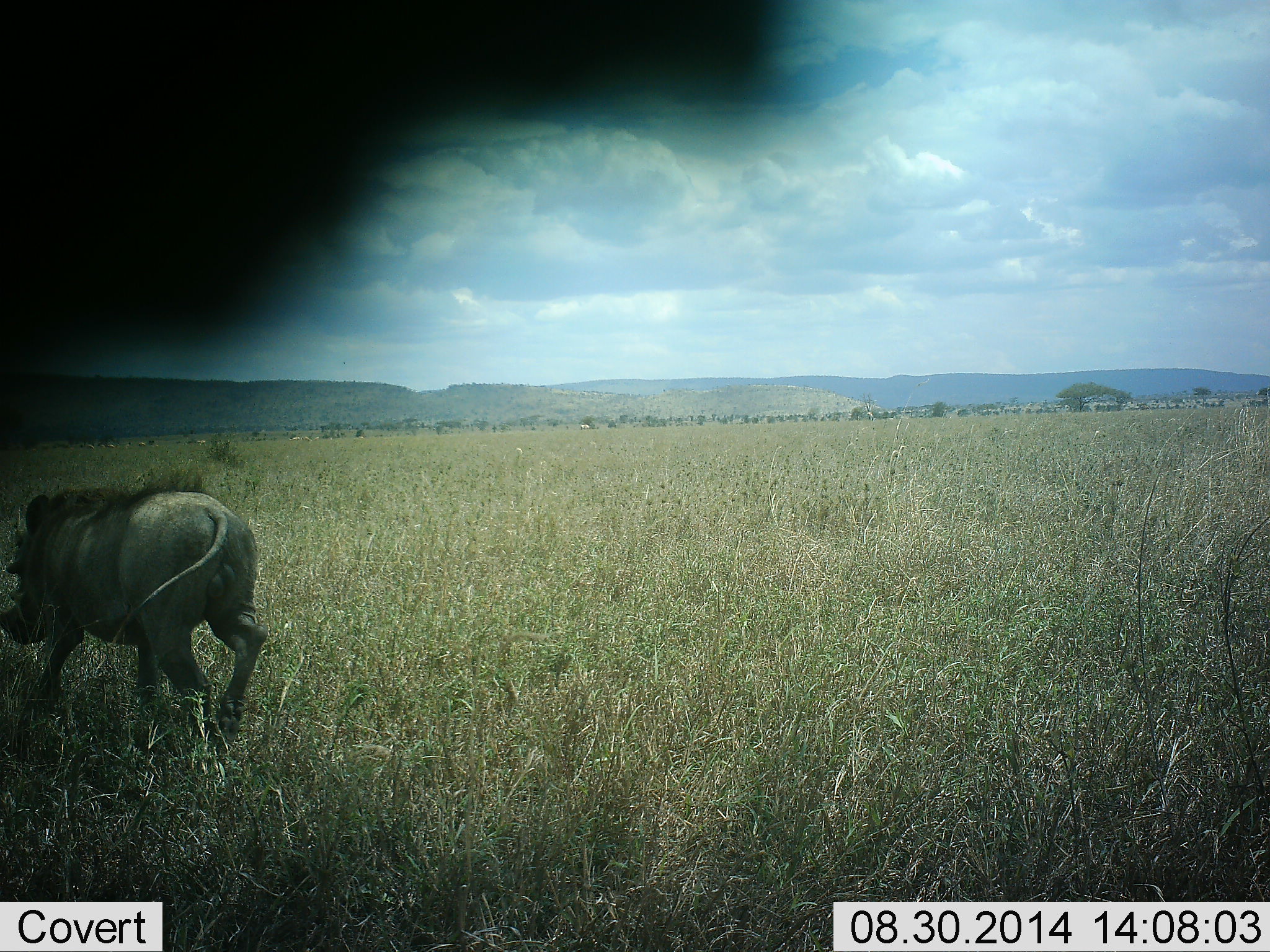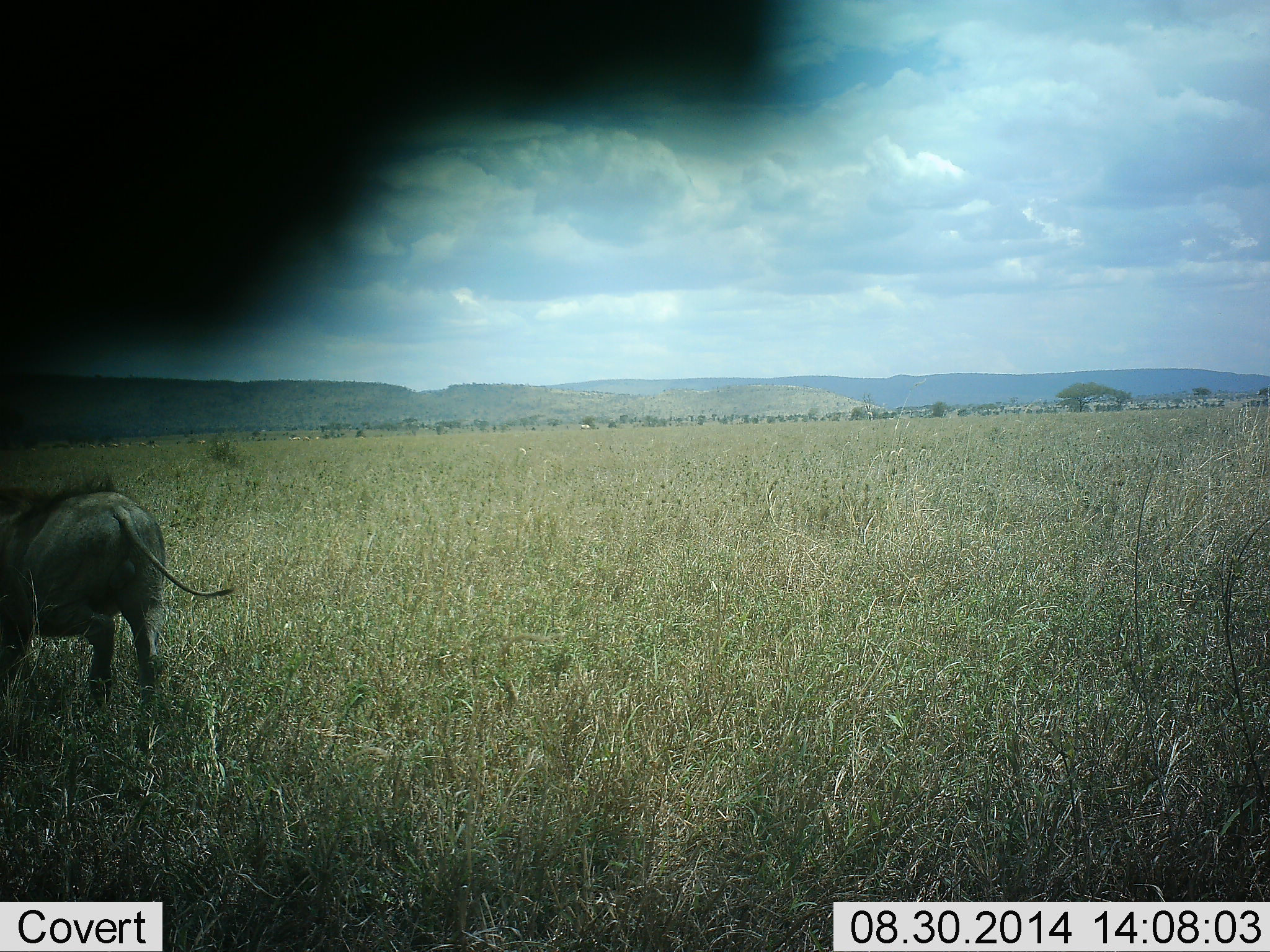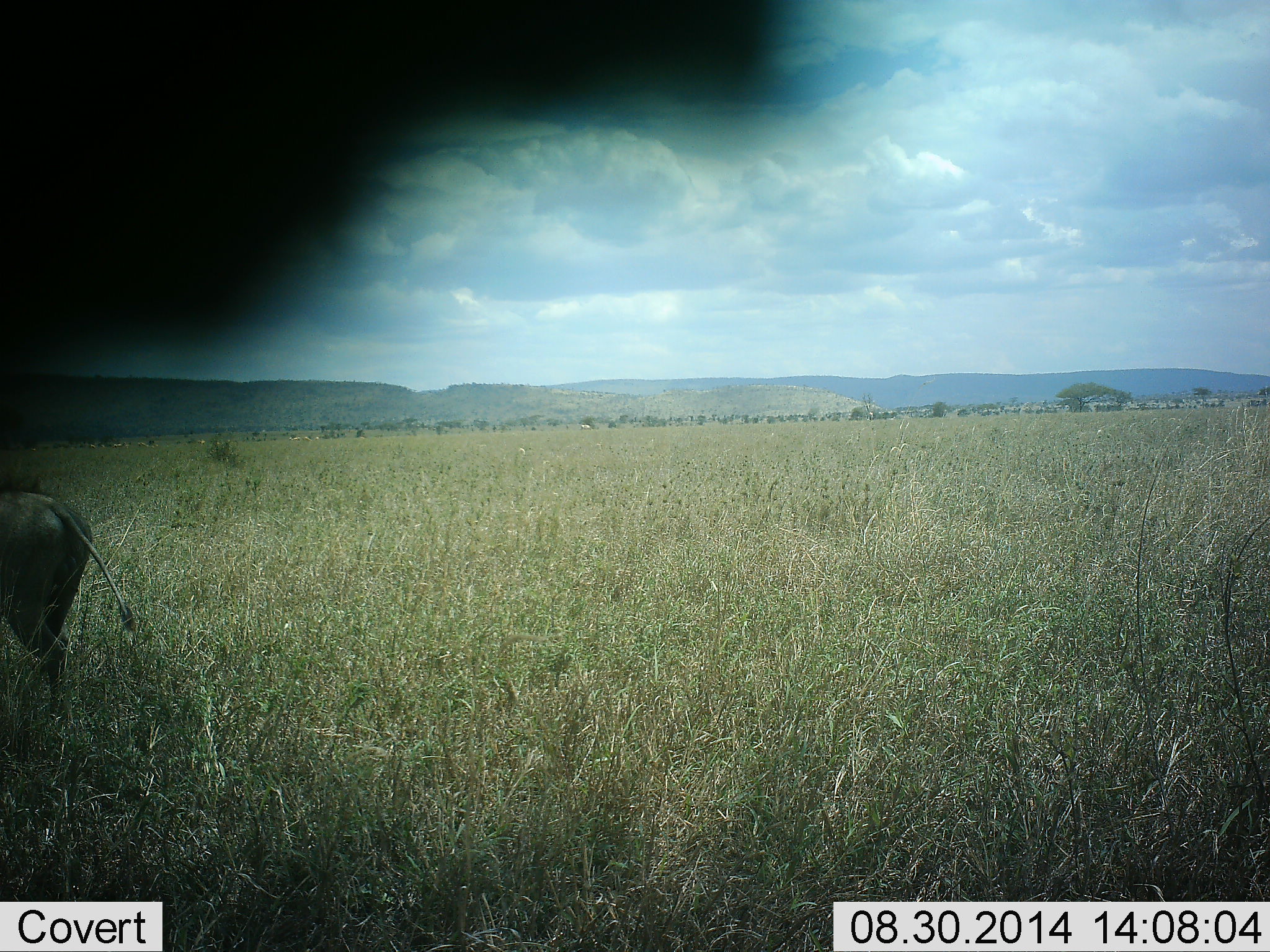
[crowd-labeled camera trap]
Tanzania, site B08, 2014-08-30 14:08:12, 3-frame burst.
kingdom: Animalia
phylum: Chordata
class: Mammalia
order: Artiodactyla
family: Suidae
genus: Phacochoerus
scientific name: Phacochoerus africanus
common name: warthog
Warthog (Phacochoerus africanus), count 1. Behavior (volunteer vote fractions): standing 20%, resting 0%, moving 100%, interacting 0%. Young present (vote fraction): 0%. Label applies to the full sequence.